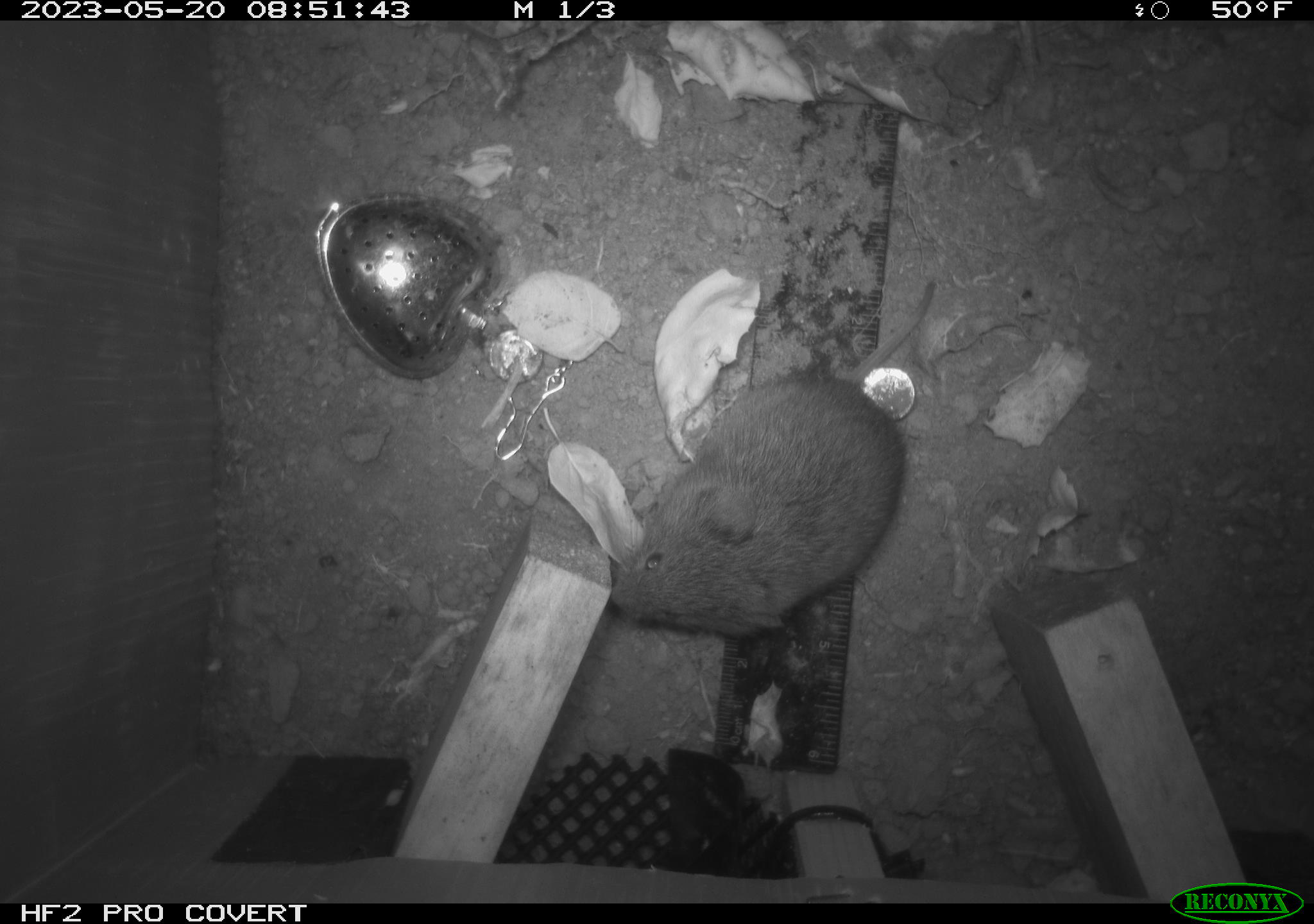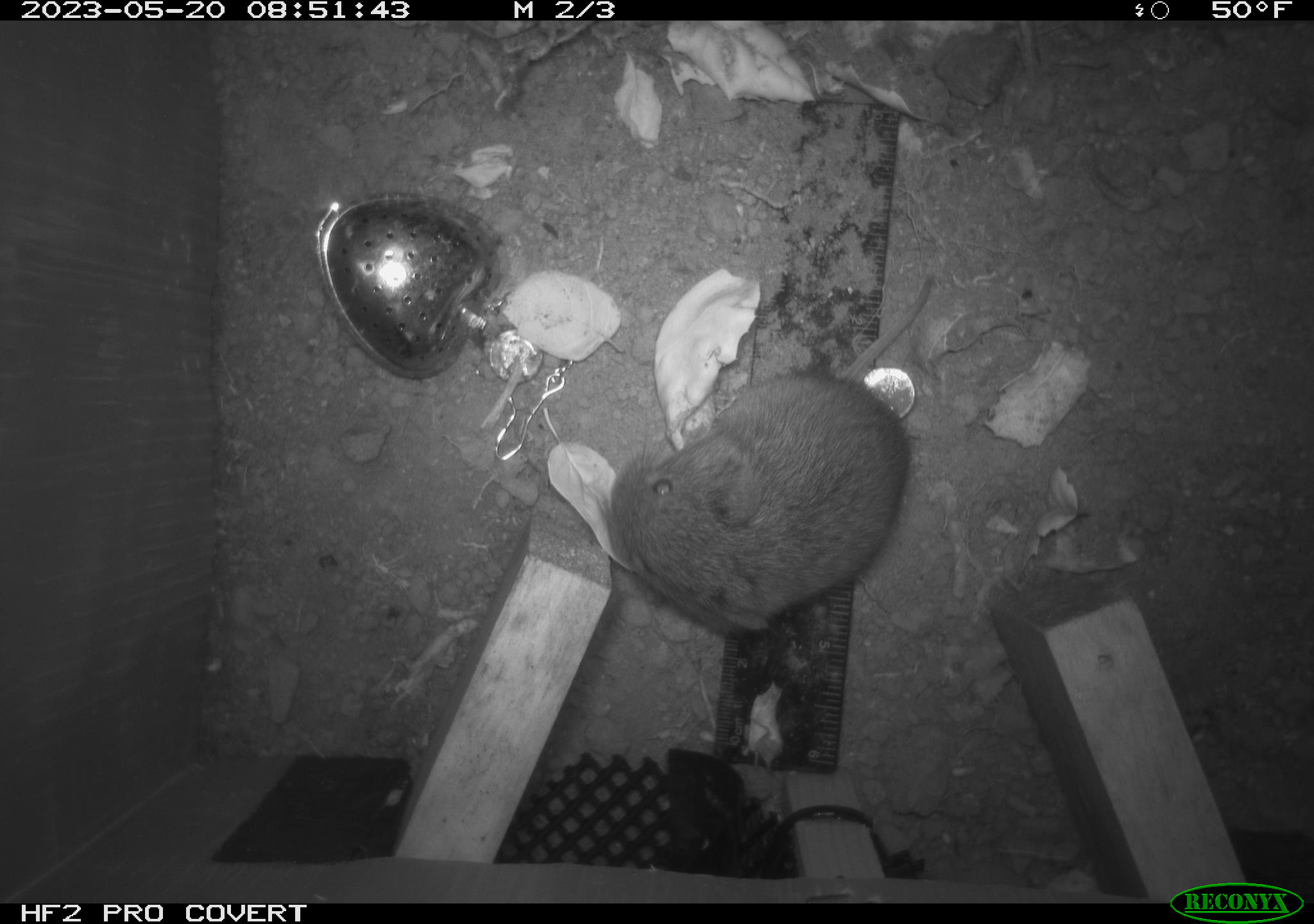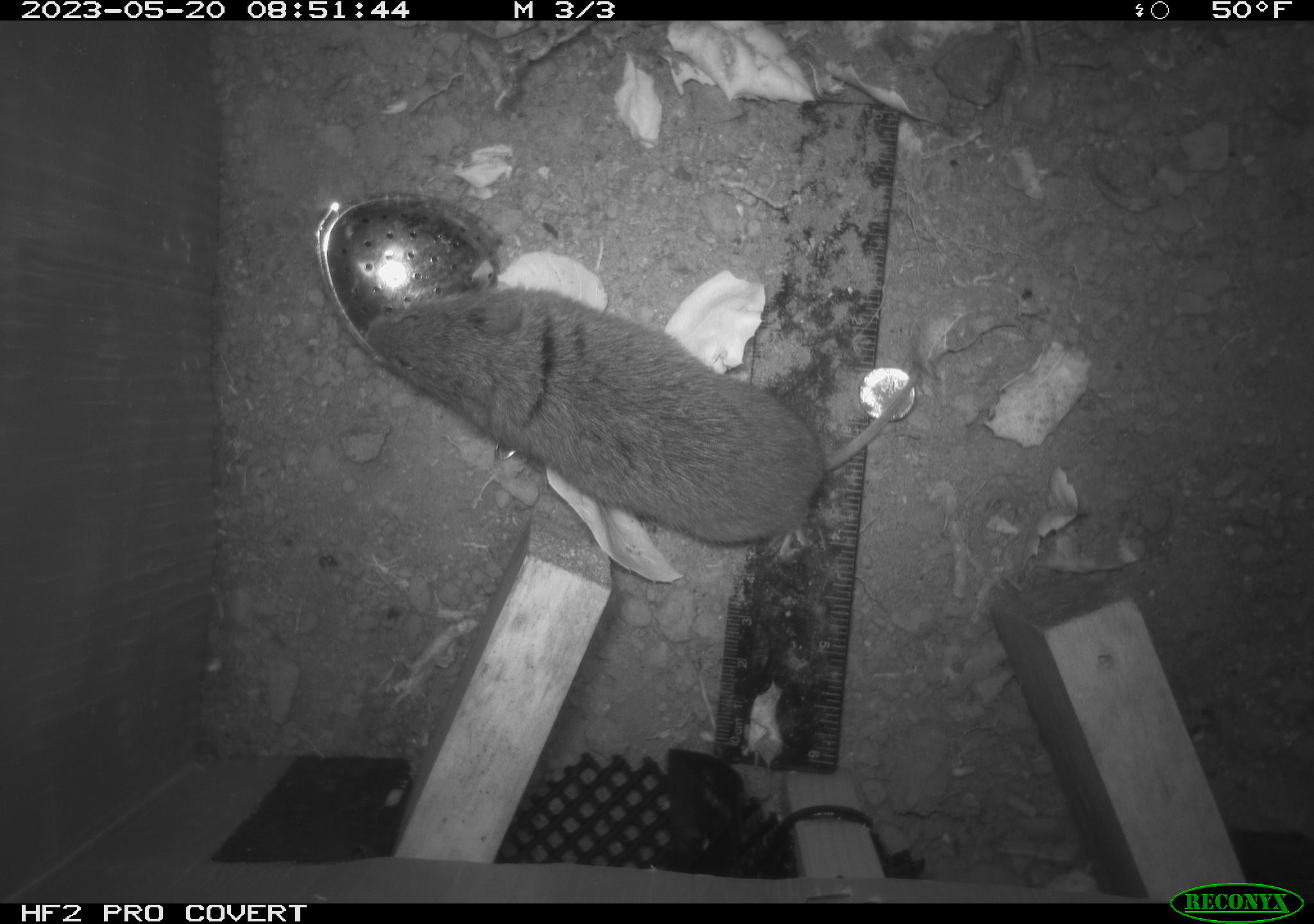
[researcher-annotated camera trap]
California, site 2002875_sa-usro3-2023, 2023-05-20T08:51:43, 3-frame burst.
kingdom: Animalia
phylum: Chordata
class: Mammalia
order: Rodentia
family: Cricetidae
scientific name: Arvicolinae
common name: voles, lemmings, and muskrats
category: arvicolinae subfamily